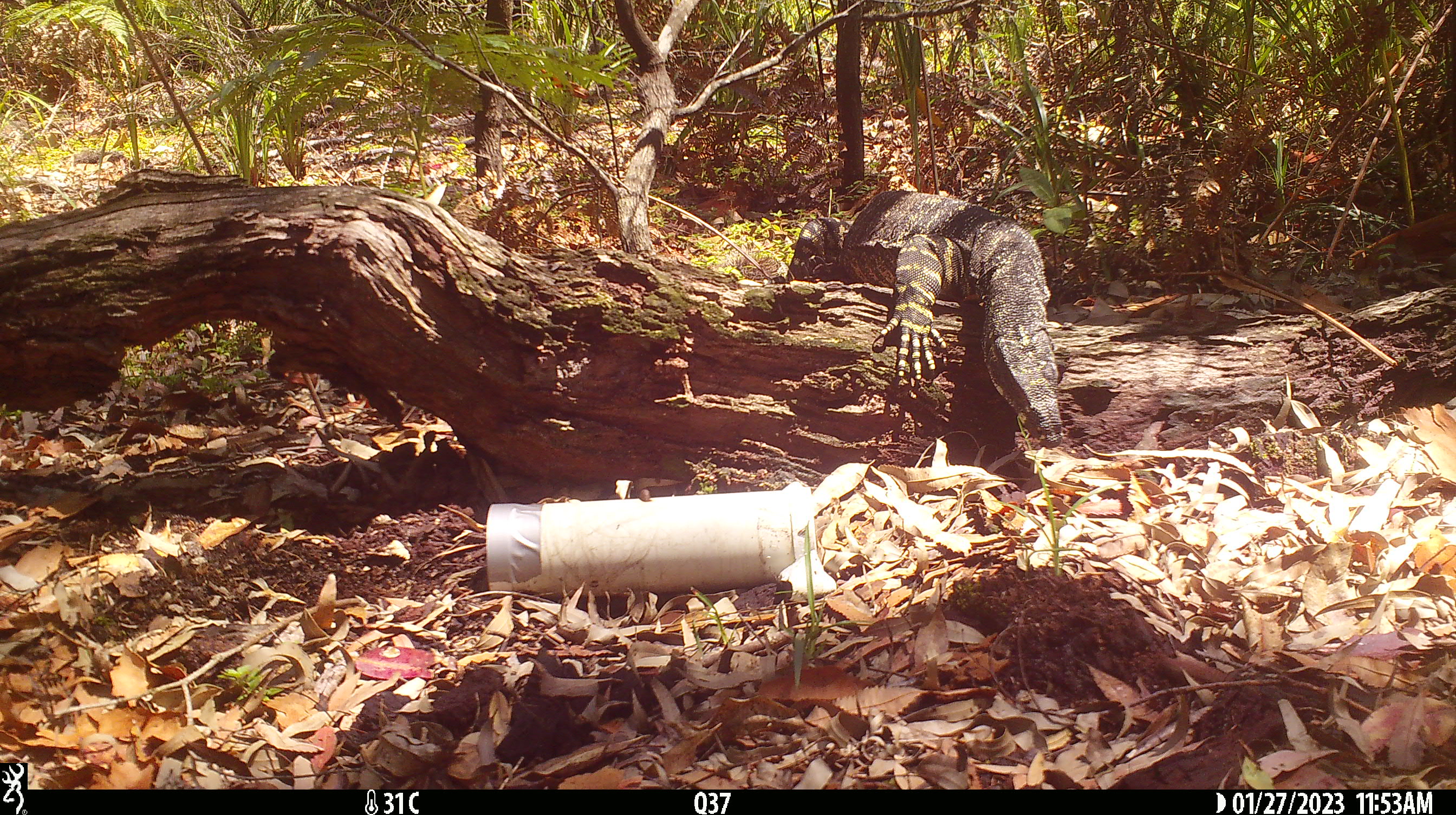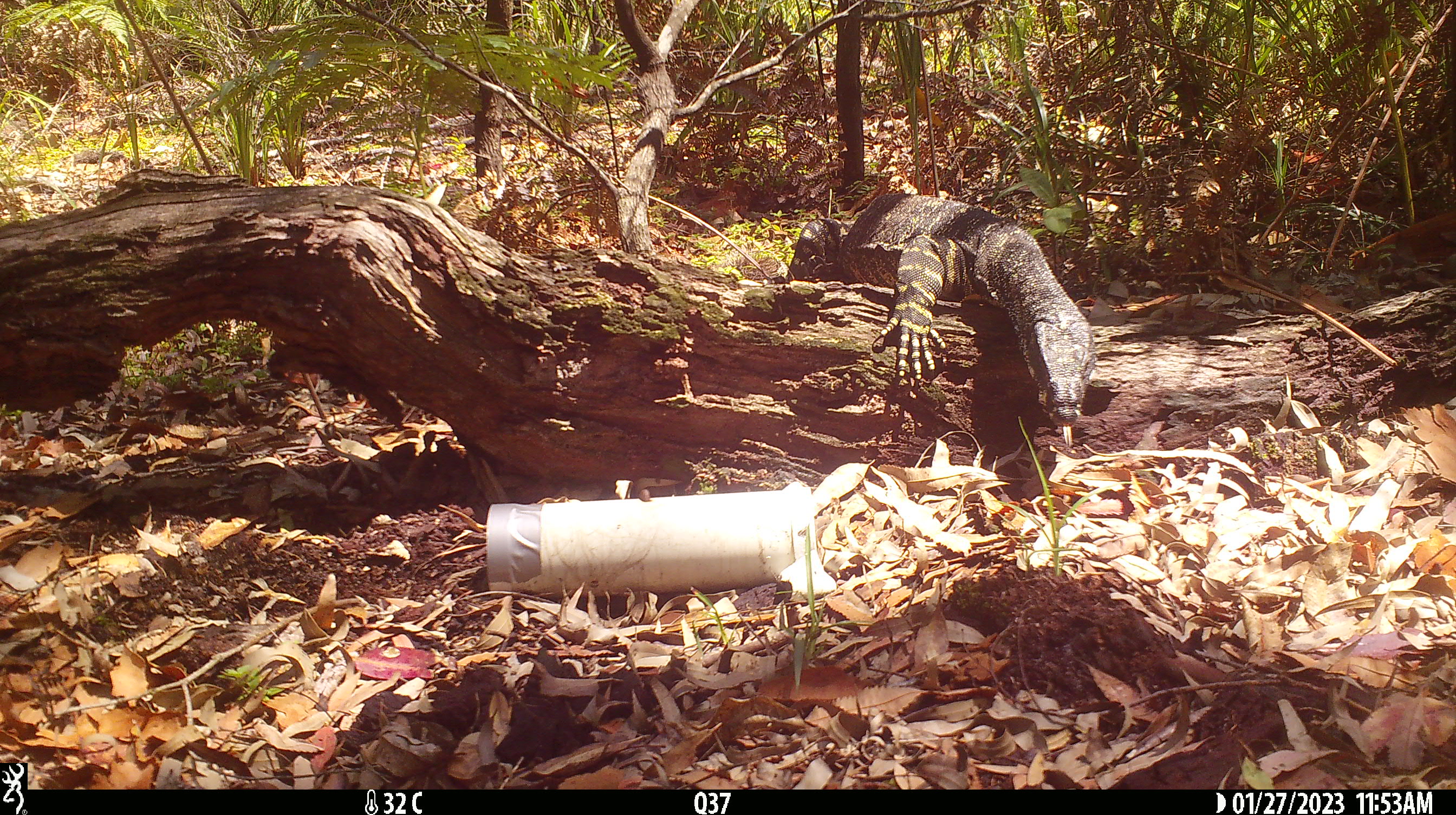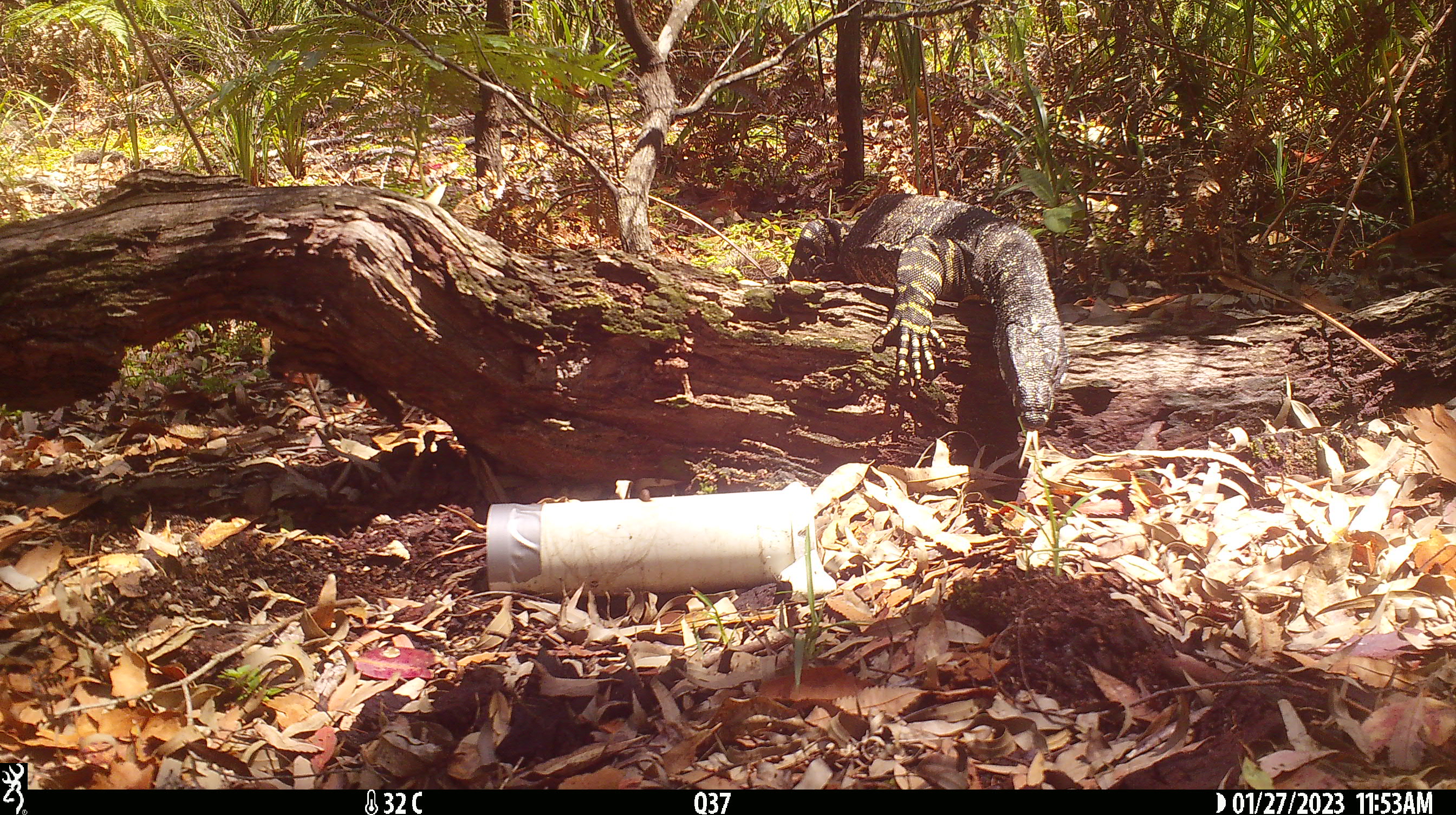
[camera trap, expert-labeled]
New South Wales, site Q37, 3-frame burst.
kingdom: Animalia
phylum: Chordata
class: Reptilia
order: Squamata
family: Varanidae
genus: Varanus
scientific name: Varanus varius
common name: lace monitor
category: goanna